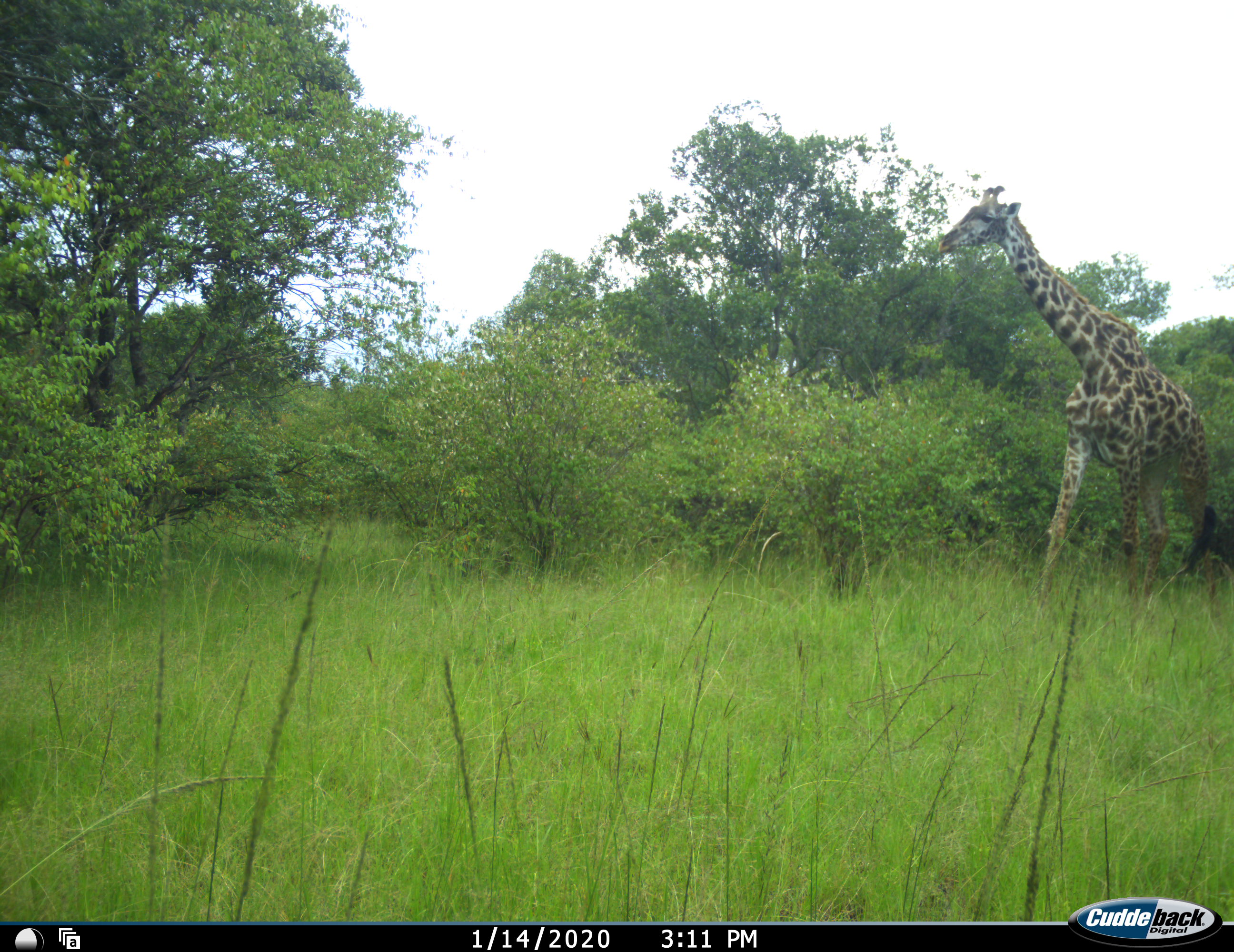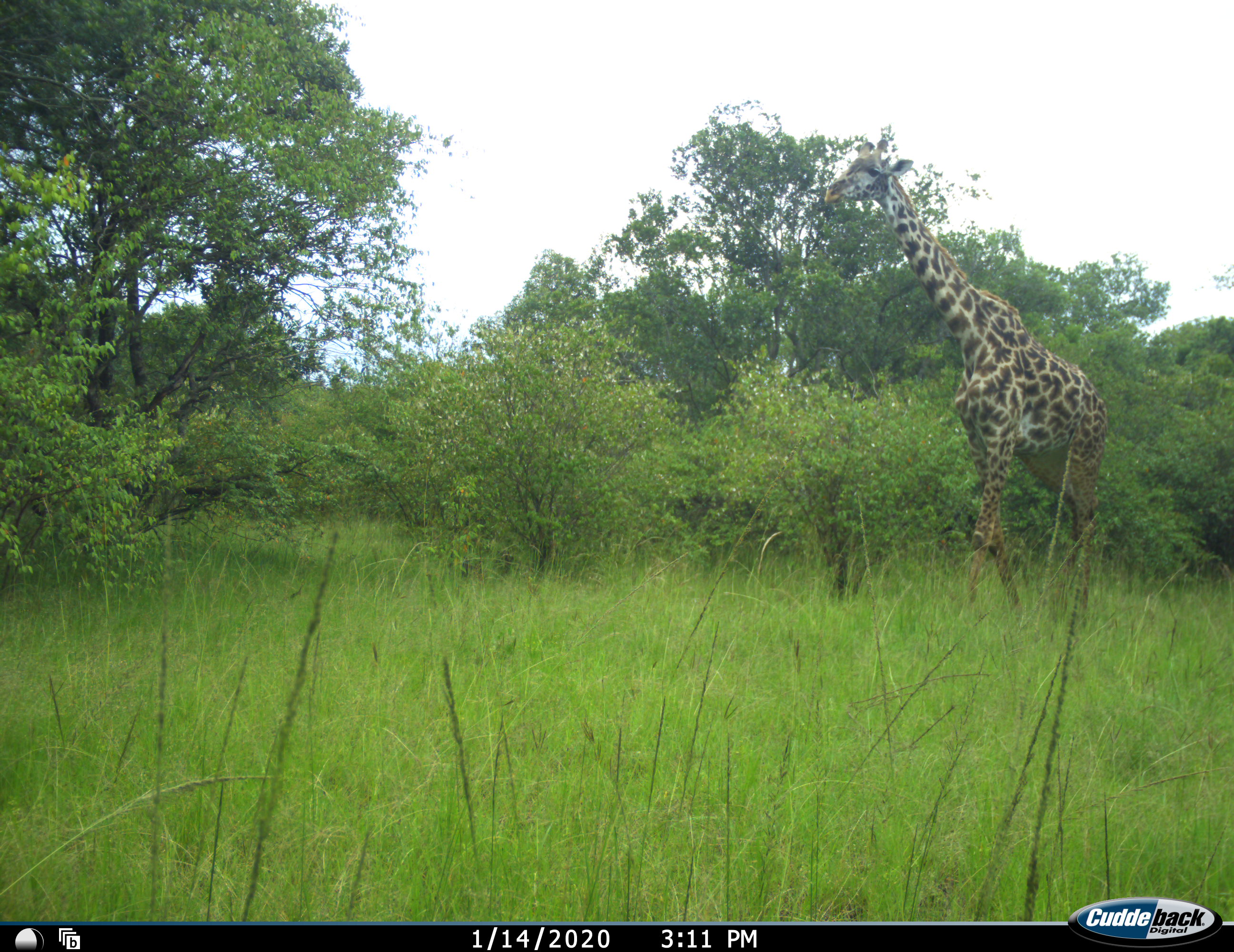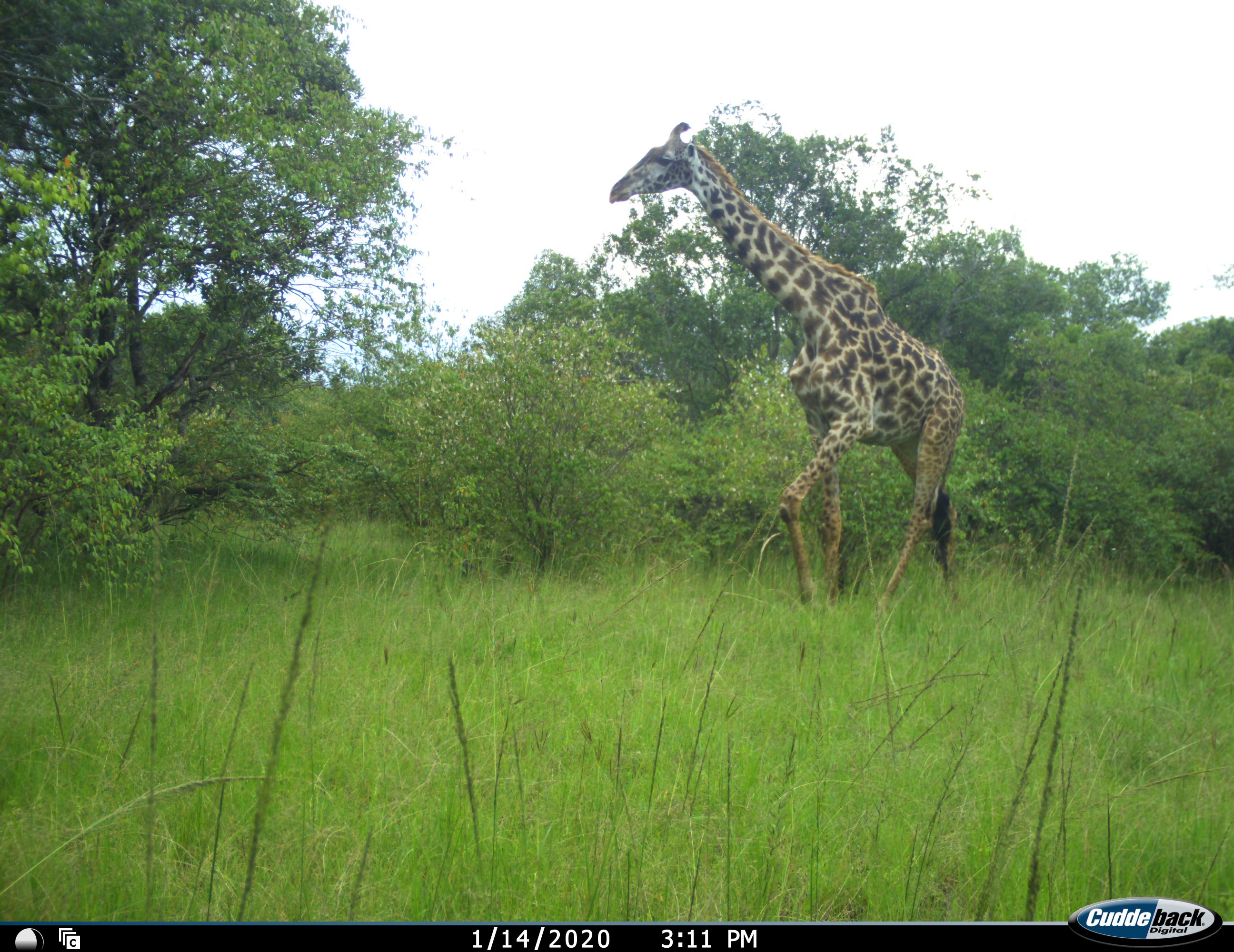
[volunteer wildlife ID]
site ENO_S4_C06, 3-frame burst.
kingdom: Animalia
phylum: Chordata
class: Mammalia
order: Artiodactyla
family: Giraffidae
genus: Giraffa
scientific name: Giraffa camelopardalis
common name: giraffe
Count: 1.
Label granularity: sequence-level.